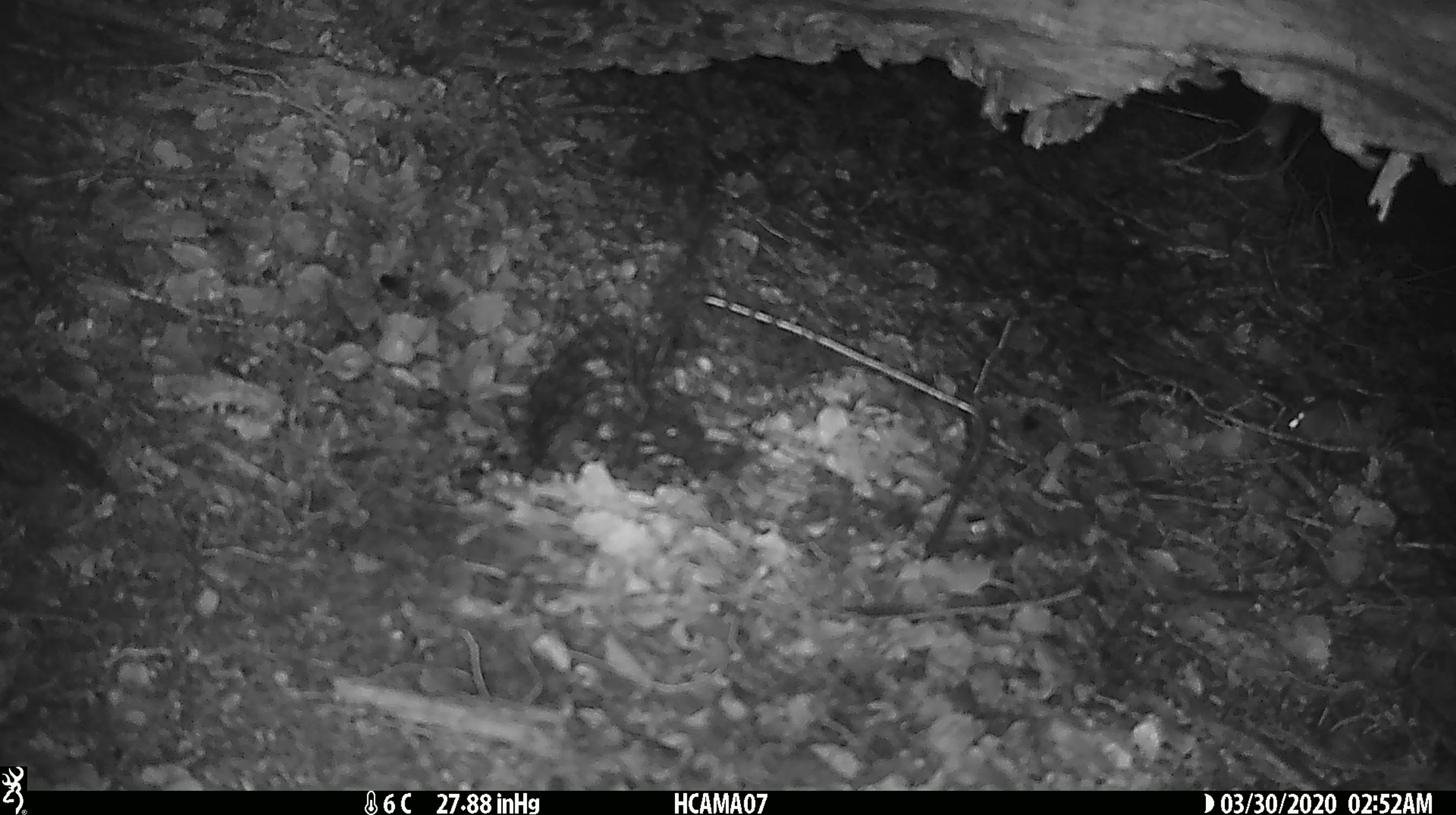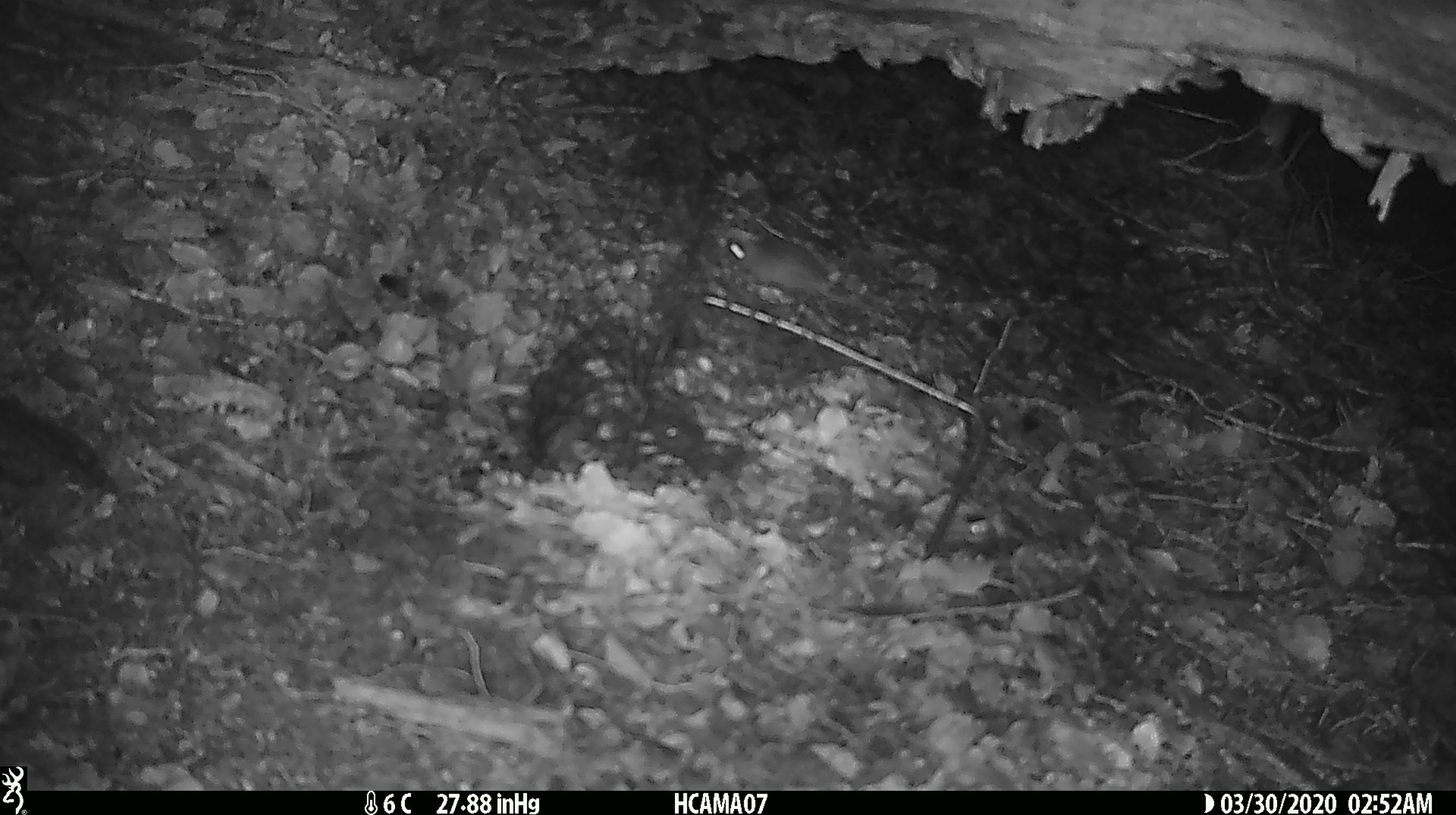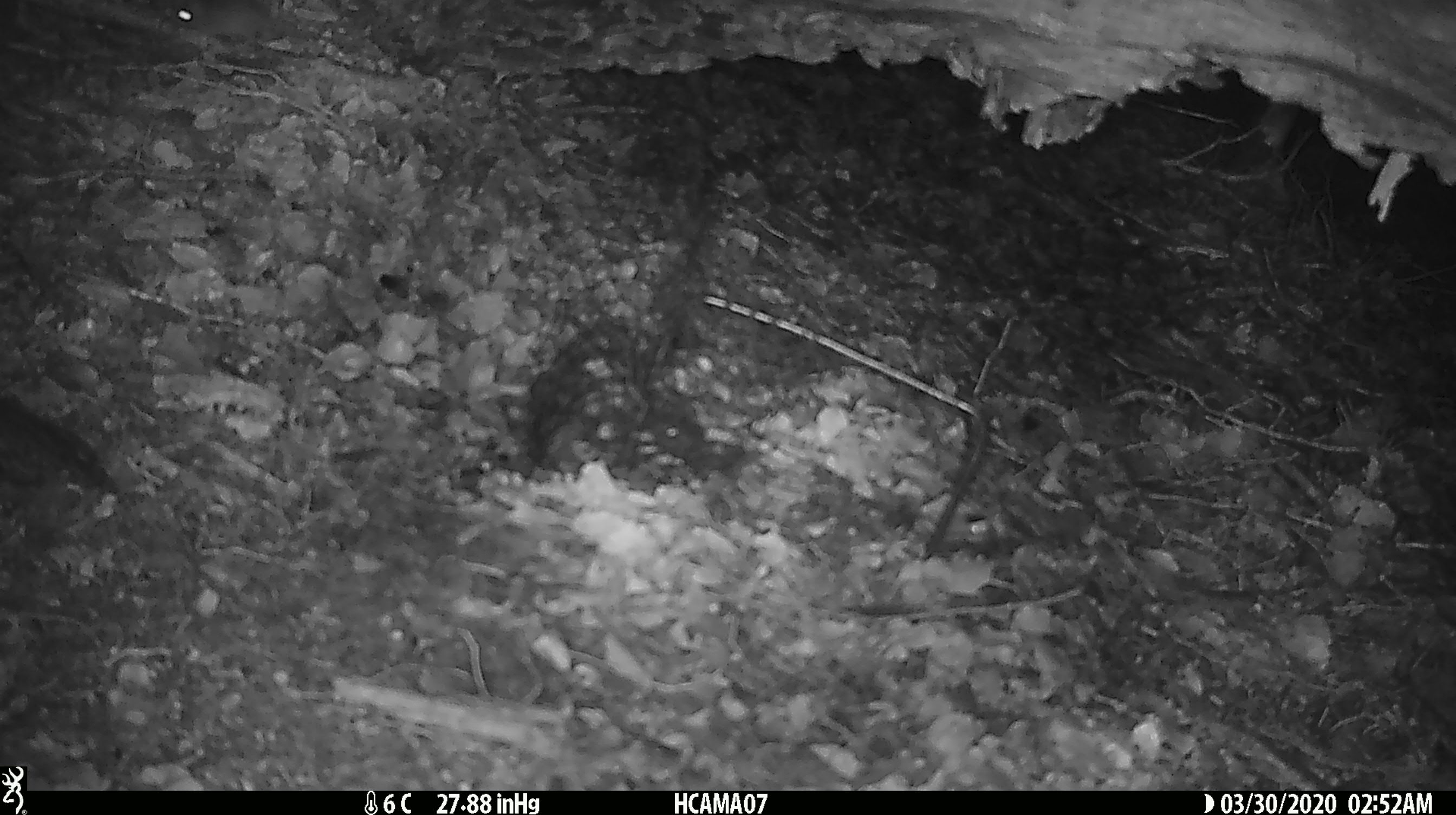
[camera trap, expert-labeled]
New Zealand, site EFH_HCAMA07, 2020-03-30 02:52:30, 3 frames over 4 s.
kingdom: Animalia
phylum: Chordata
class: Mammalia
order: Rodentia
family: Muridae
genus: Mus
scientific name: Mus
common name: mouse